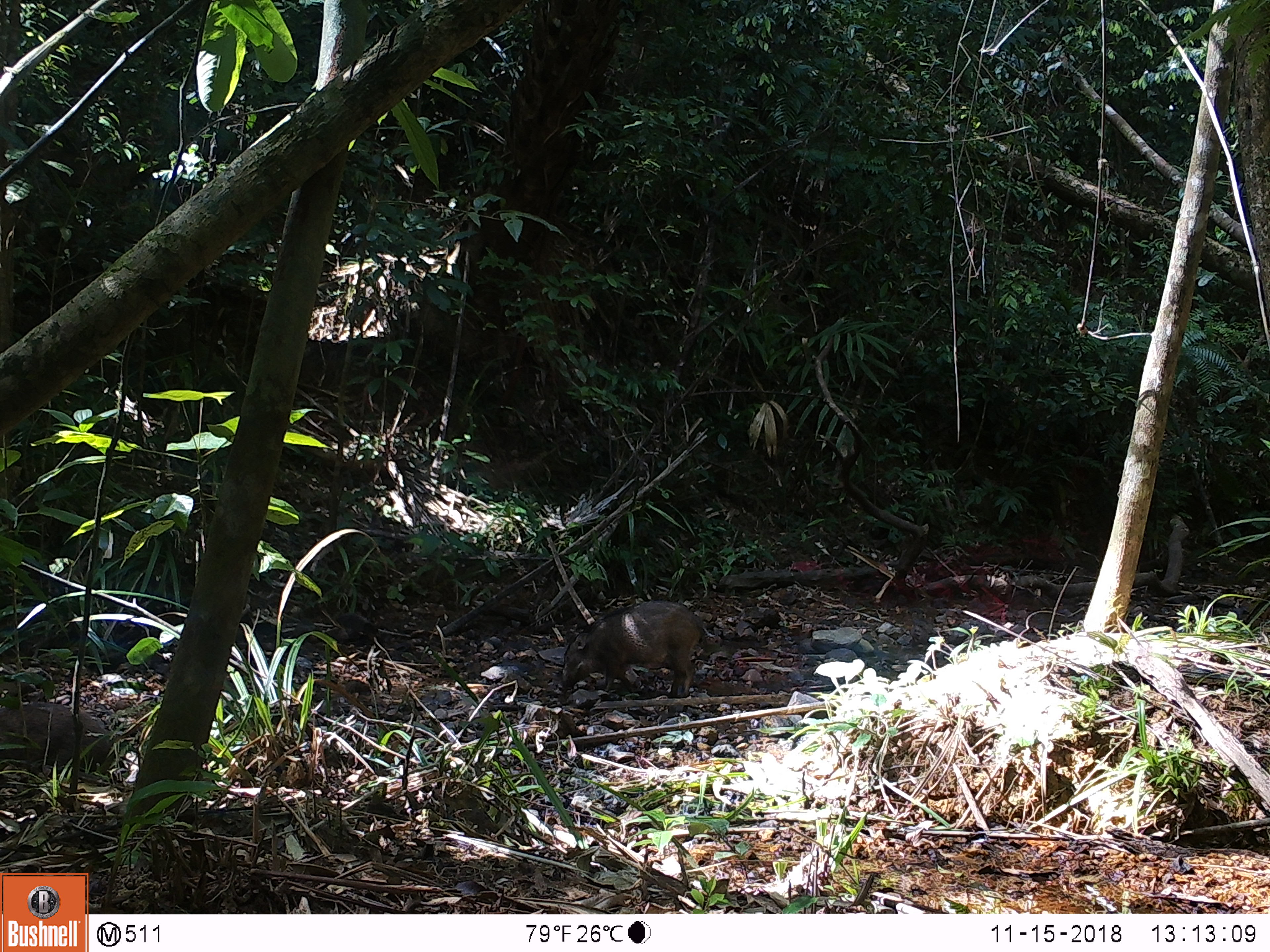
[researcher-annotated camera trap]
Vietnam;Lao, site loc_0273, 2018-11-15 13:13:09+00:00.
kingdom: Animalia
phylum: Chordata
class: Mammalia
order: Artiodactyla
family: Suidae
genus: Sus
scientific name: Sus scrofa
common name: eurasian wild pig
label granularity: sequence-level